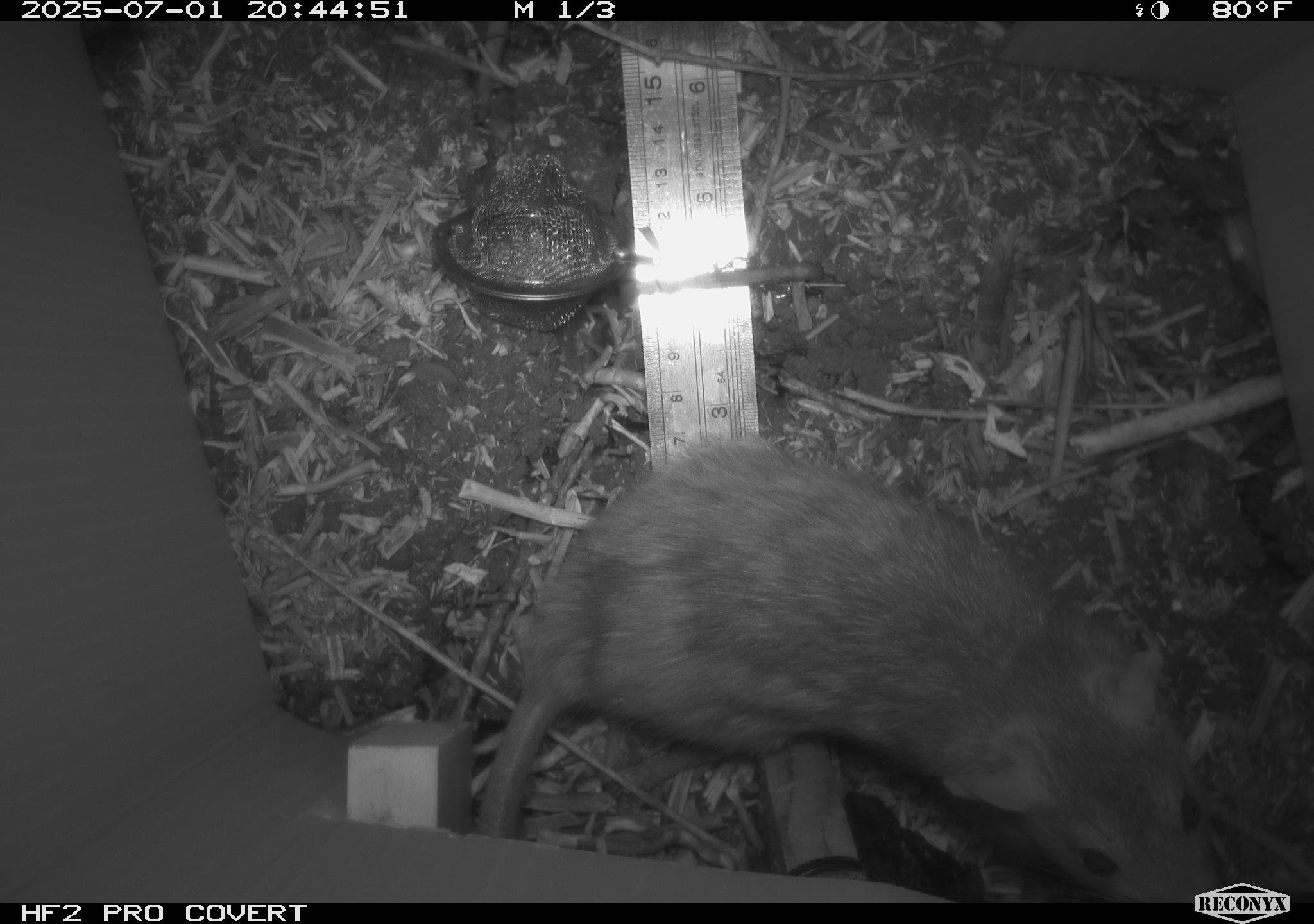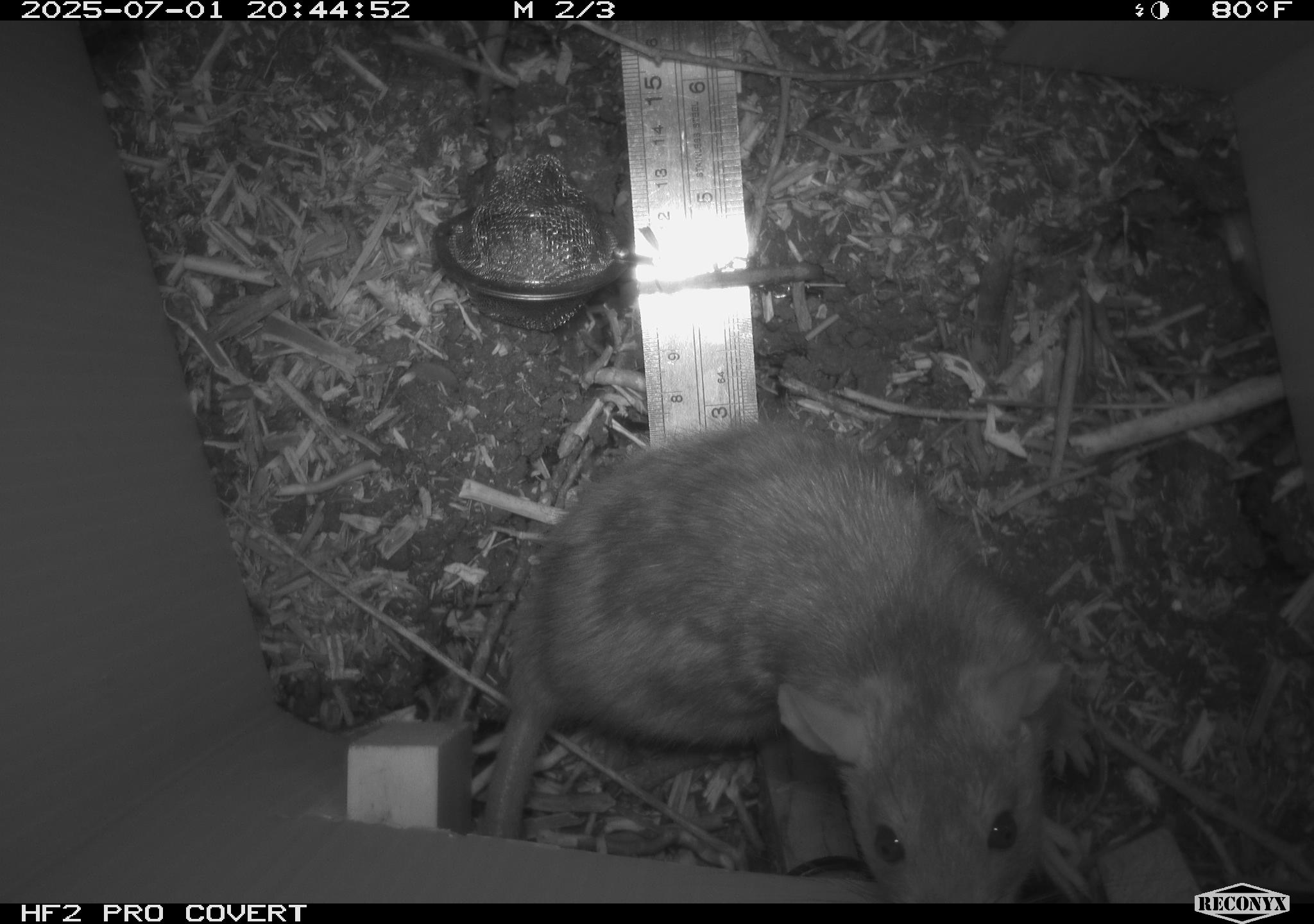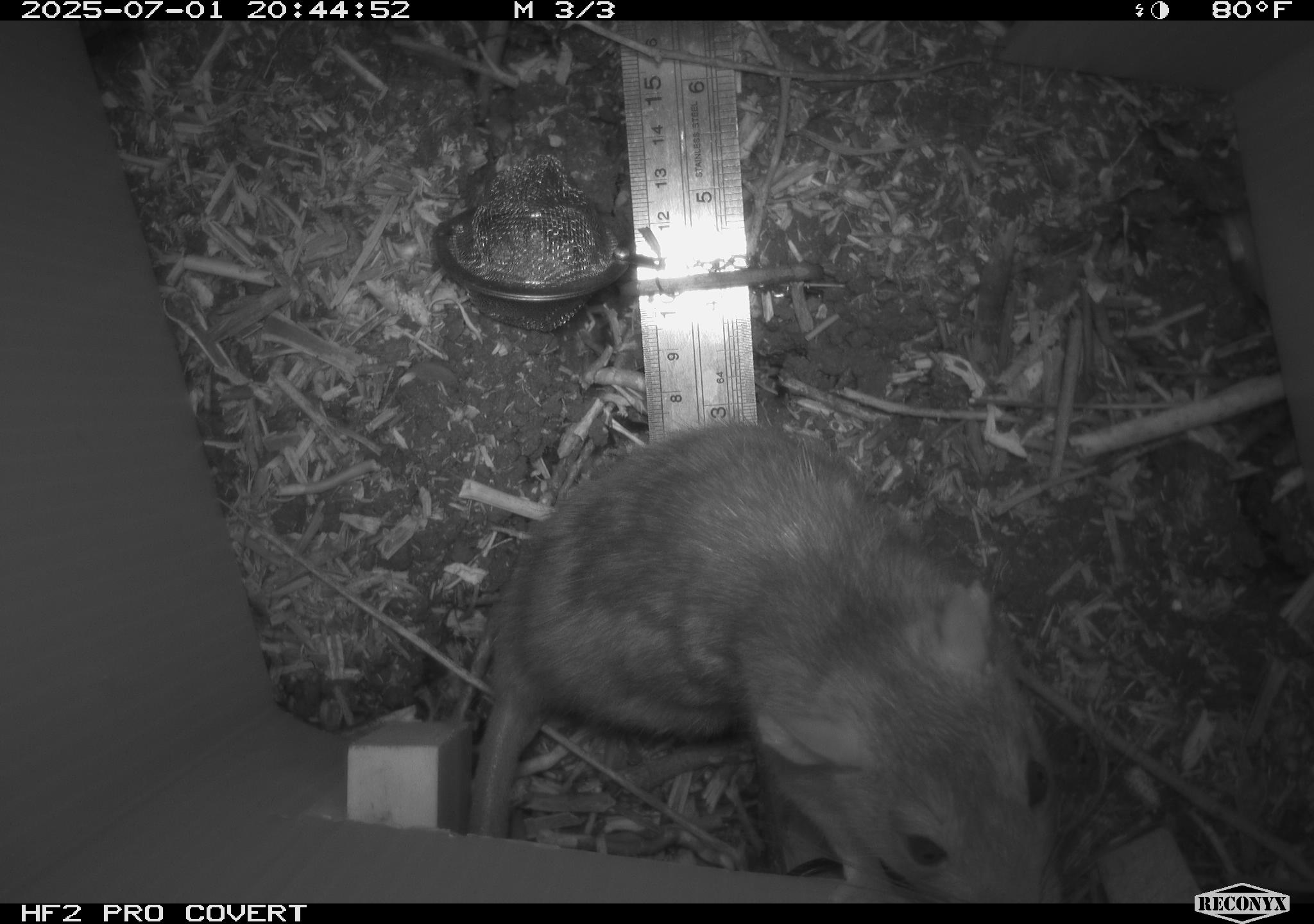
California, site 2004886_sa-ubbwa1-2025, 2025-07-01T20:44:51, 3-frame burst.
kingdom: Animalia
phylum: Chordata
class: Mammalia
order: Rodentia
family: Muridae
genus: Rattus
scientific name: Rattus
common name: rat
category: rattus species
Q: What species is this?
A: Rattus species (rat) (Rattus).